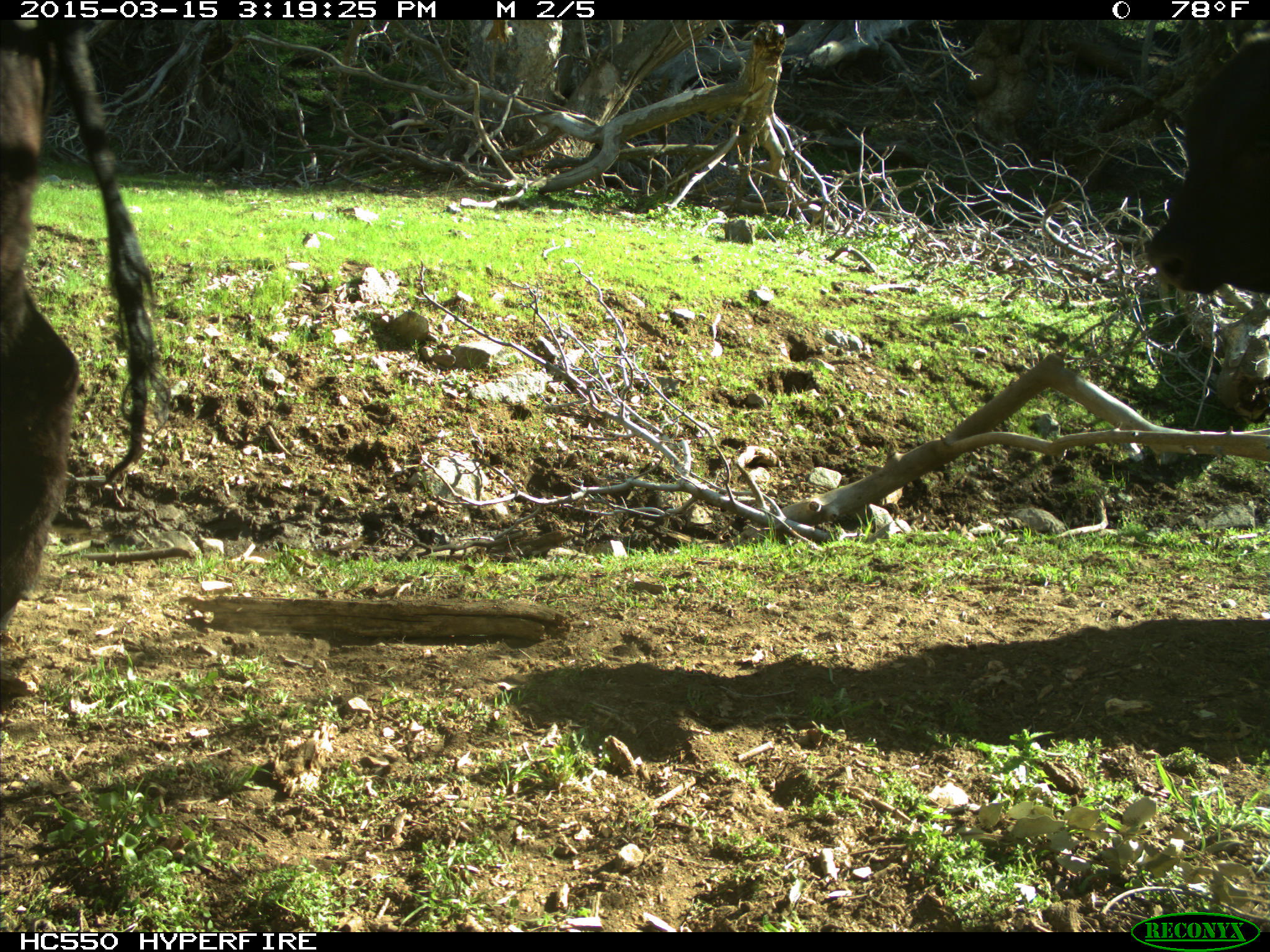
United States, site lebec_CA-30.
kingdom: Animalia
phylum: Chordata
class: Mammalia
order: Artiodactyla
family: Bovidae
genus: Bos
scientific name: Bos taurus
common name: domestic cow